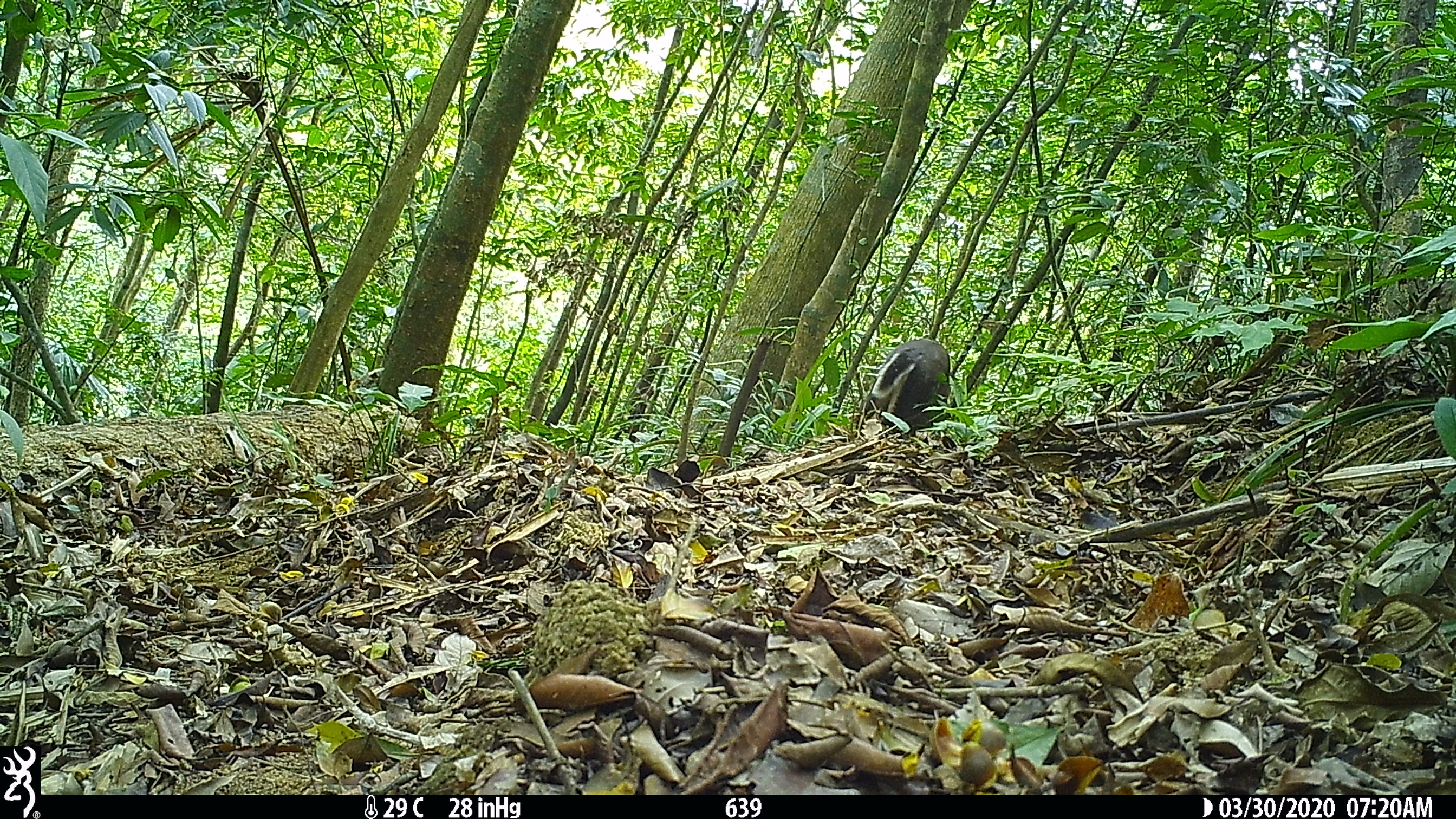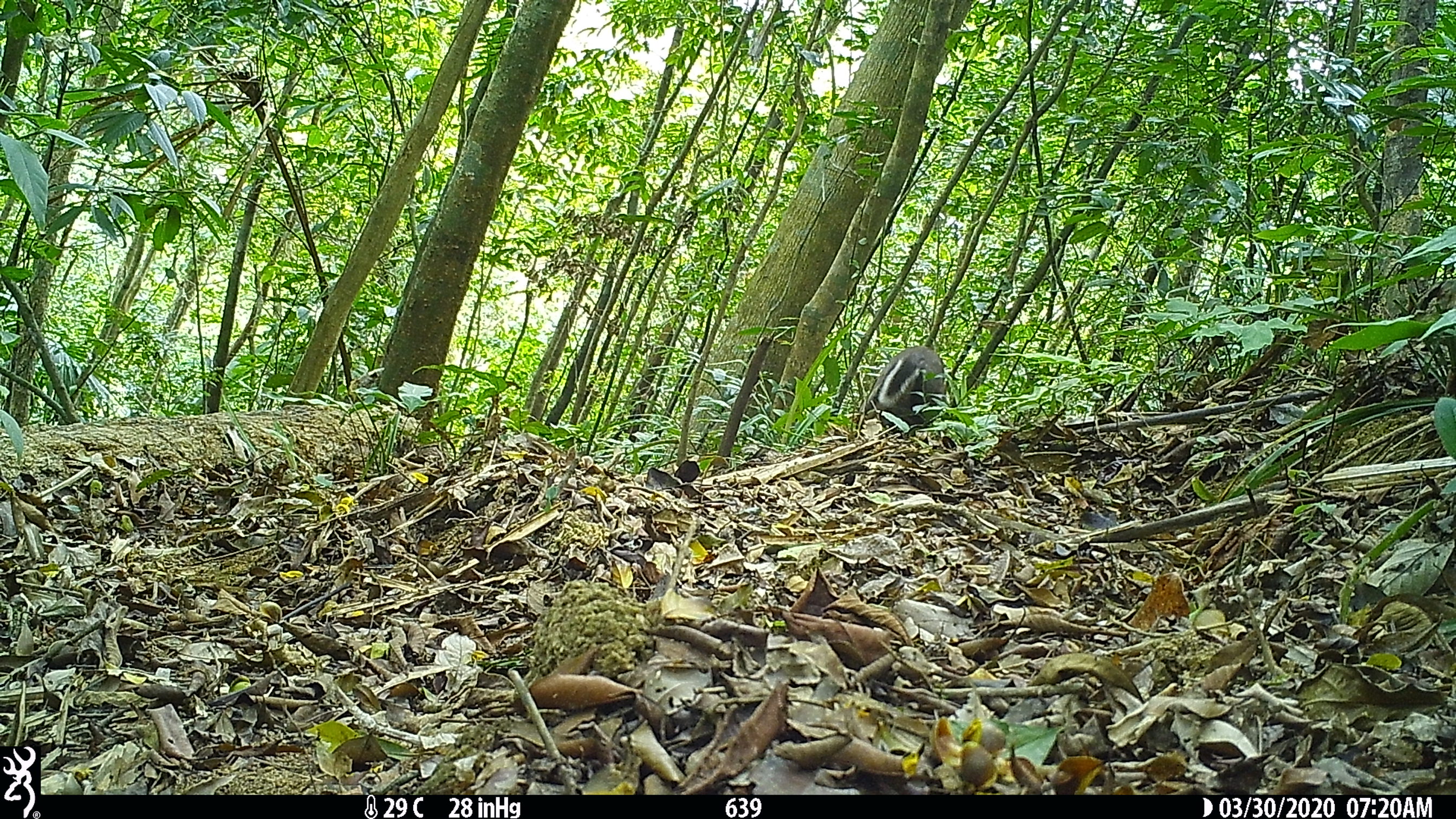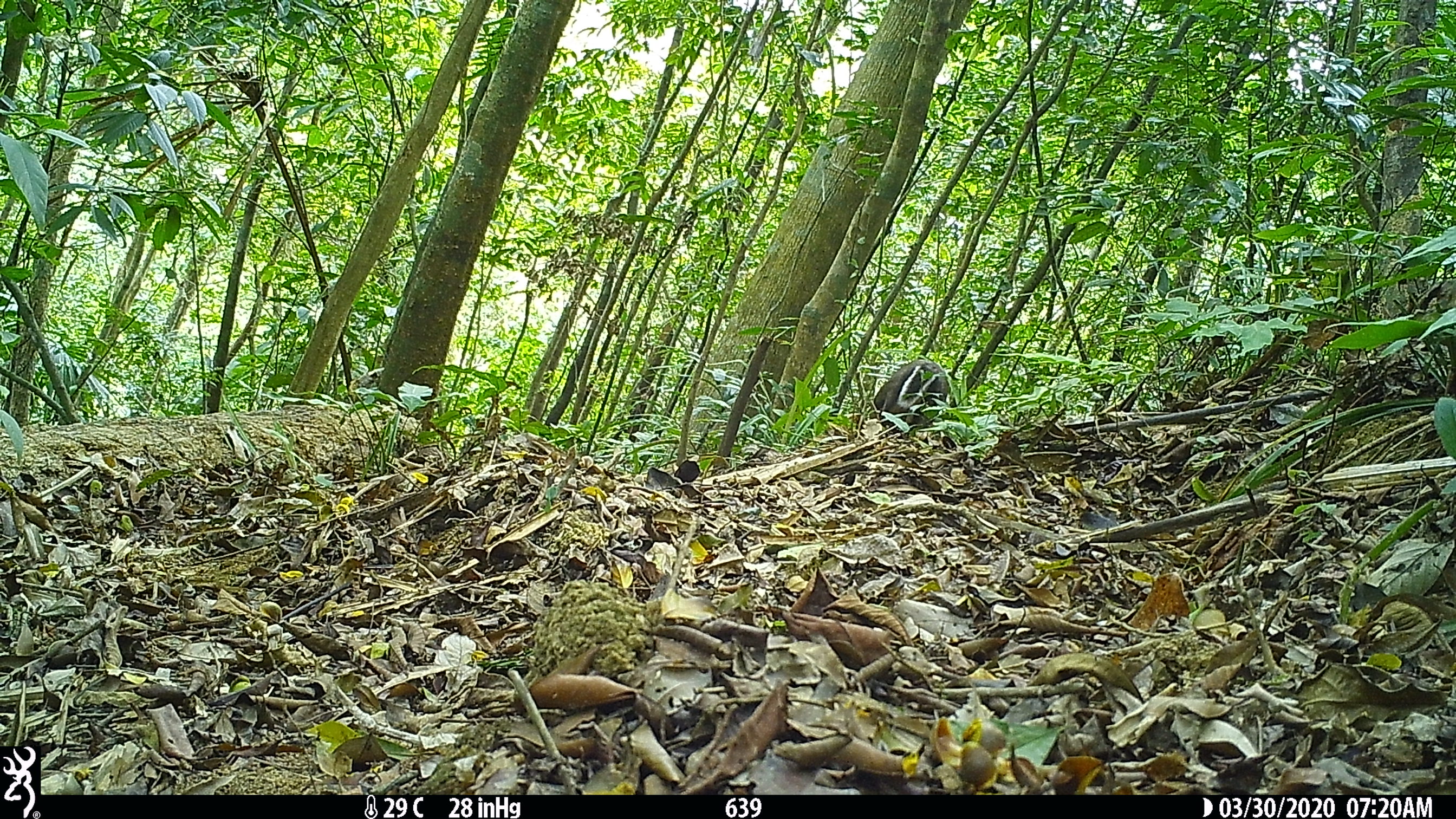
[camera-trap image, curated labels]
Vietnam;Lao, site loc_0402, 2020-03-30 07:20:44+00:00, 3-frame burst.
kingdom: Animalia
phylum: Chordata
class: Mammalia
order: Artiodactyla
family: Cervidae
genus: Muntiacus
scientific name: Muntiacus rooseveltorum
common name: roosevelt's muntjac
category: roosevelts muntjac group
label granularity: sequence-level